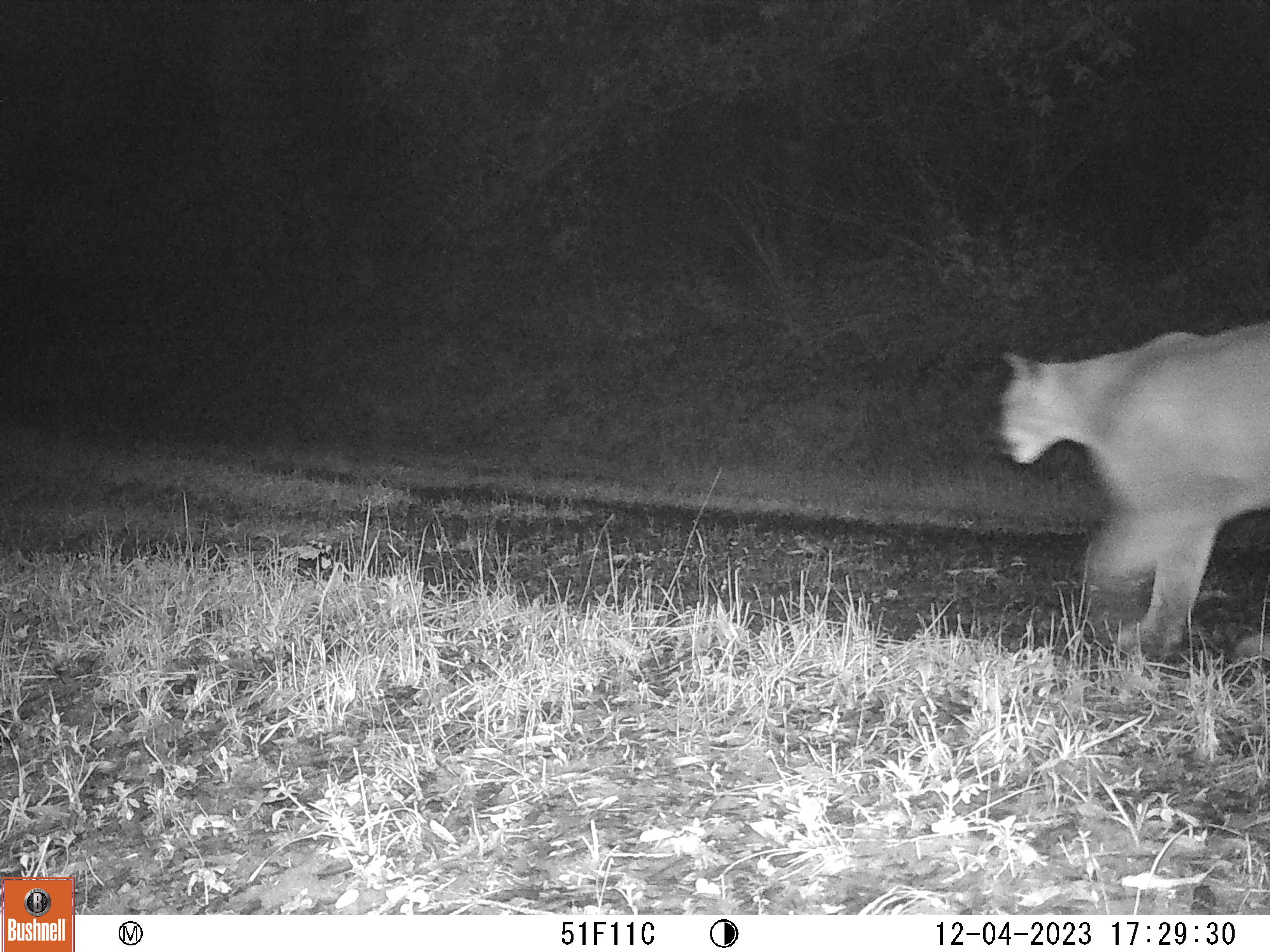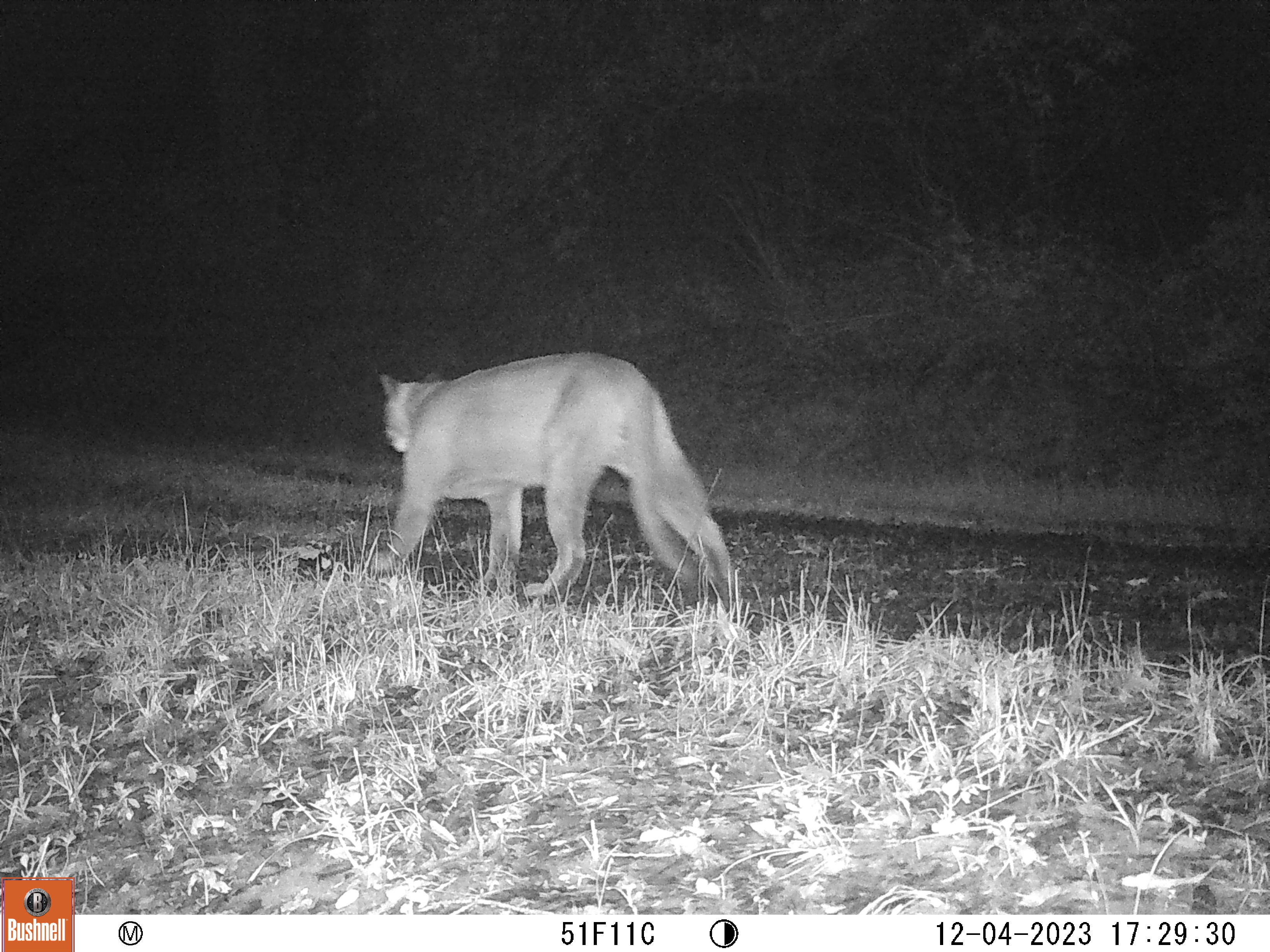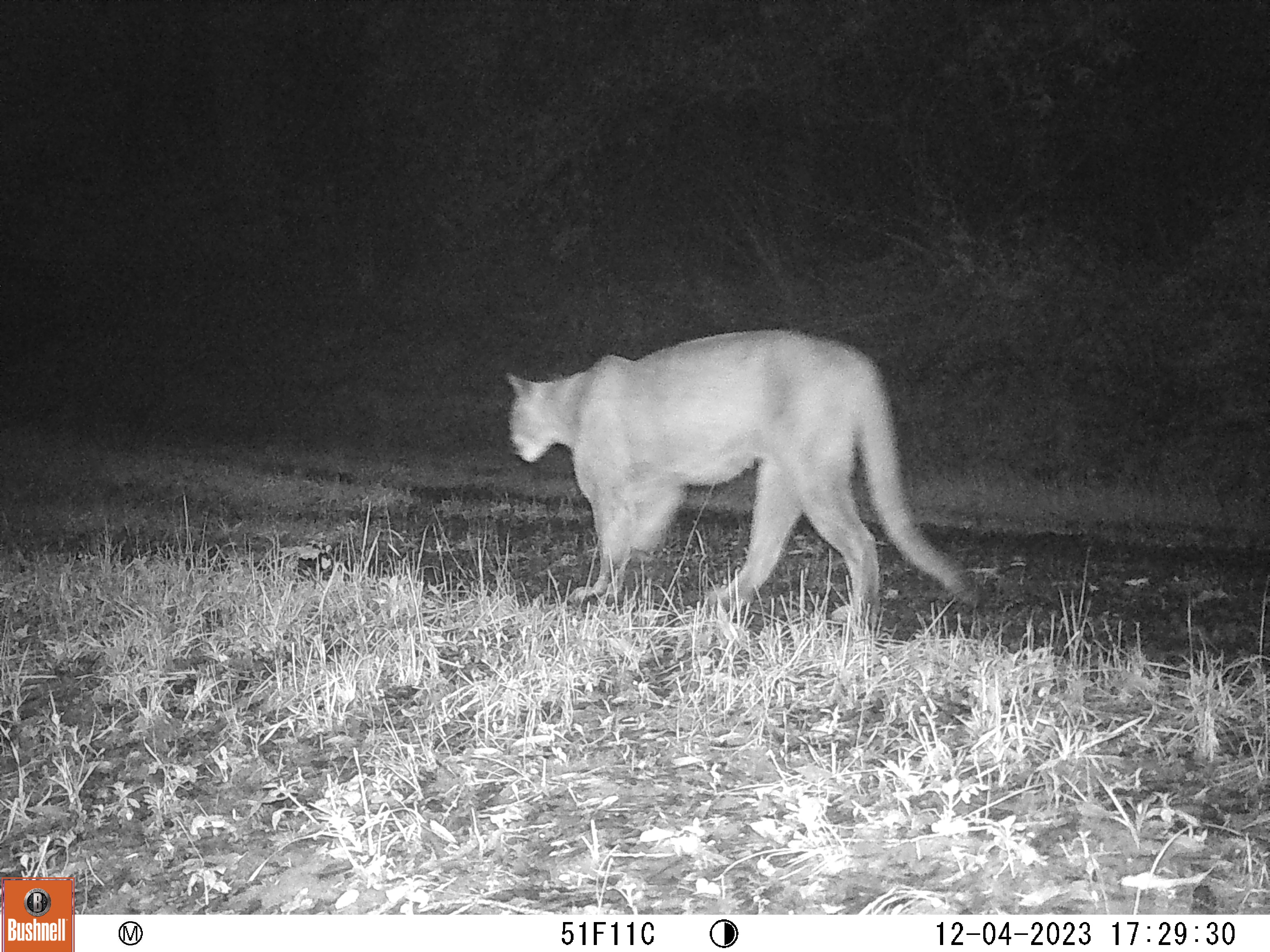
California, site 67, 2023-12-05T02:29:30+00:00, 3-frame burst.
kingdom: Animalia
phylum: Chordata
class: Mammalia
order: Carnivora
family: Felidae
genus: Puma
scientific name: Puma concolor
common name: puma